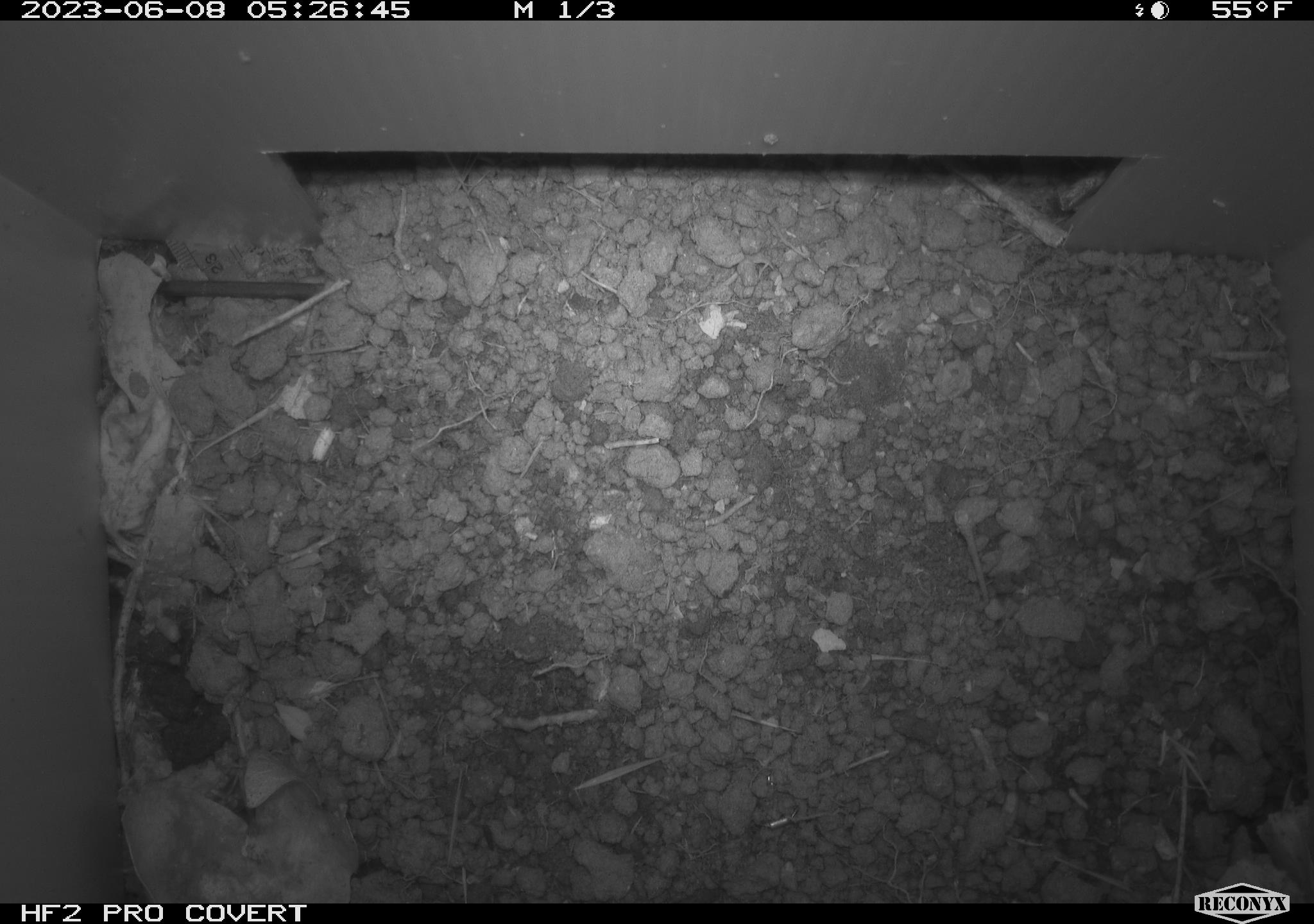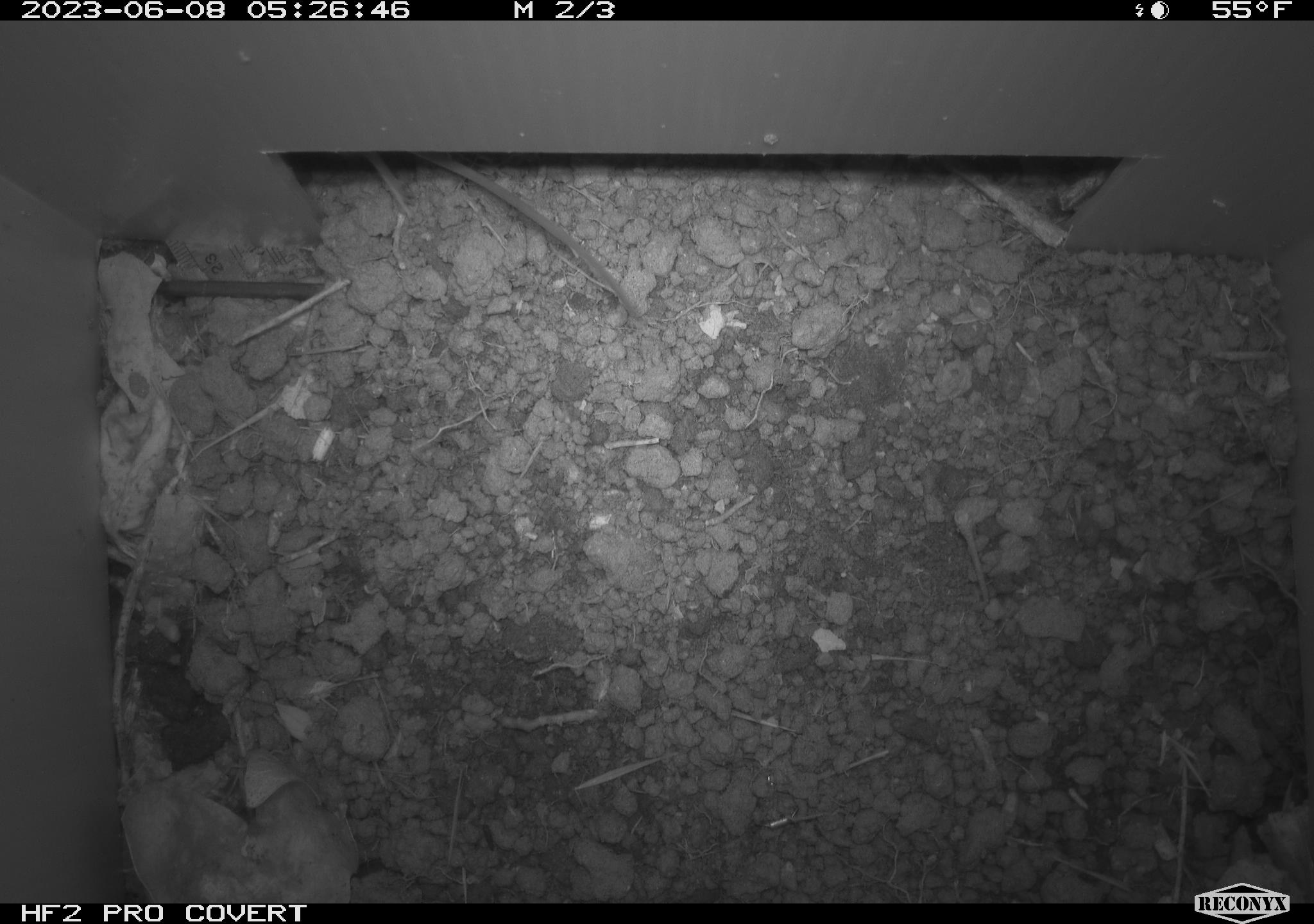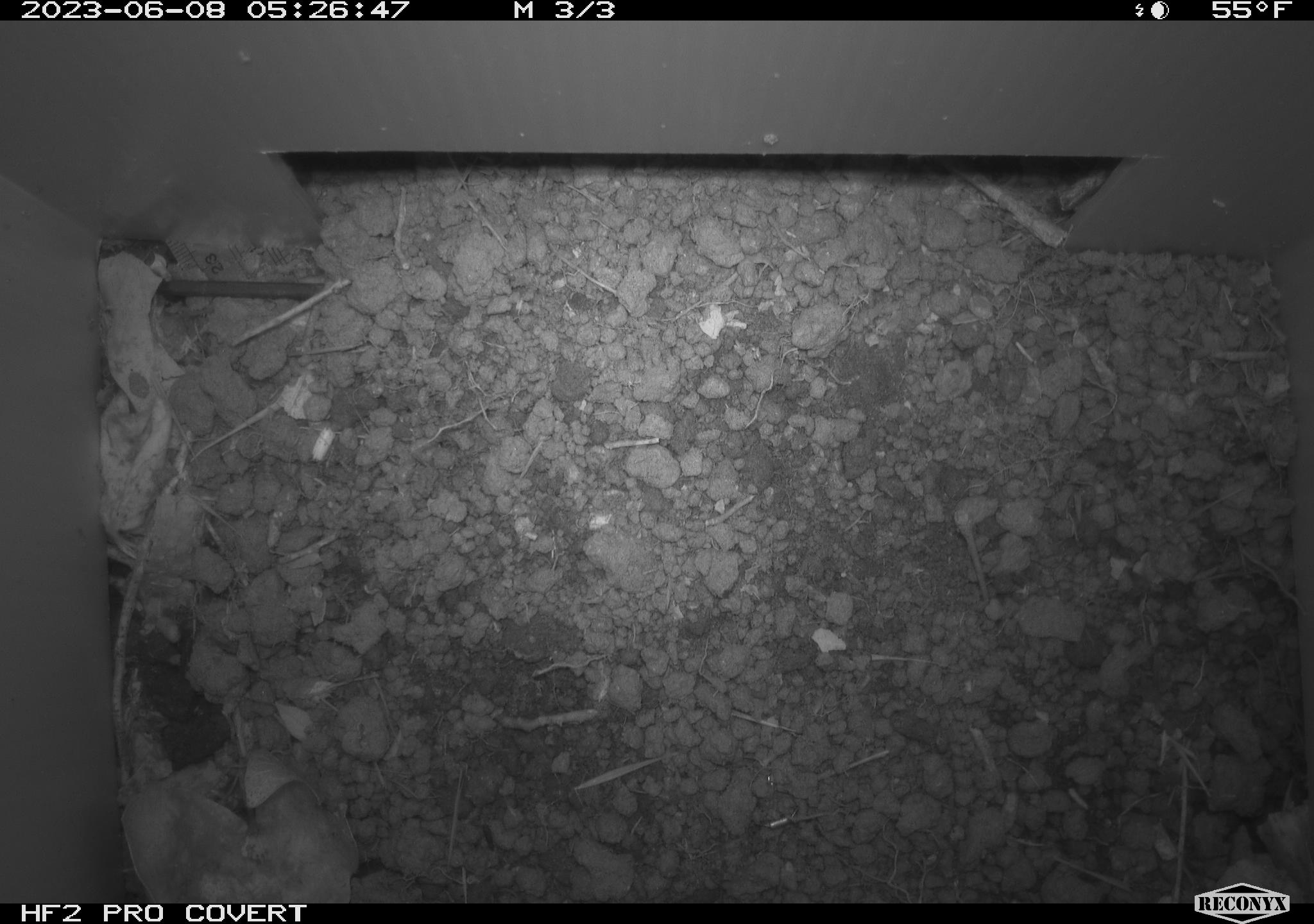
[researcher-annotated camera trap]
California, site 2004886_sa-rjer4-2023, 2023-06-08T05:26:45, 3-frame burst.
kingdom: Animalia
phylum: Chordata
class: Mammalia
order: Rodentia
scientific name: Rodentia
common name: mouse species